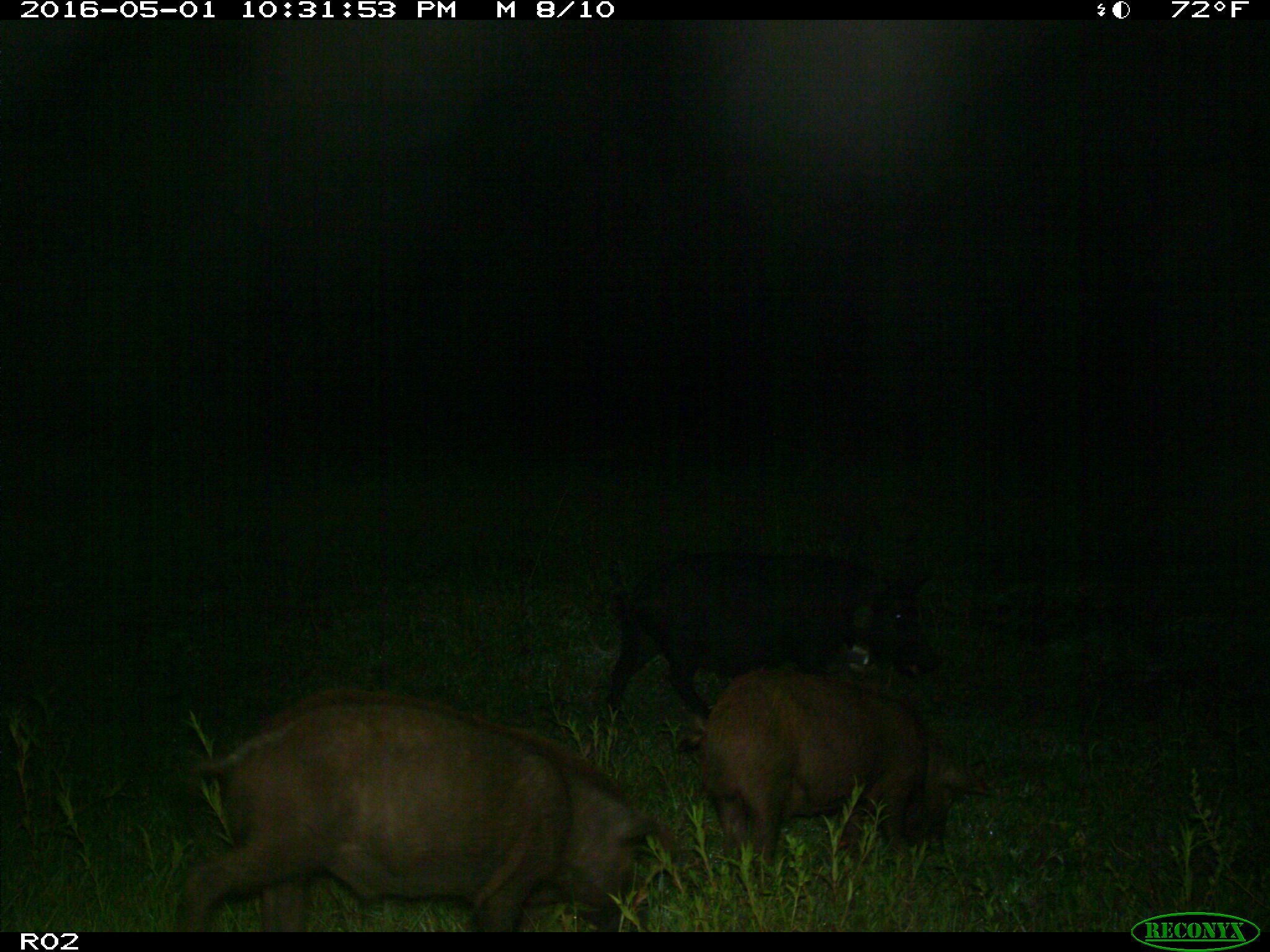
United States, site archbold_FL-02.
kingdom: Animalia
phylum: Chordata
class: Mammalia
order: Artiodactyla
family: Suidae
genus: Sus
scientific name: Sus scrofa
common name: wild boar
Sus scrofa (wild boar).